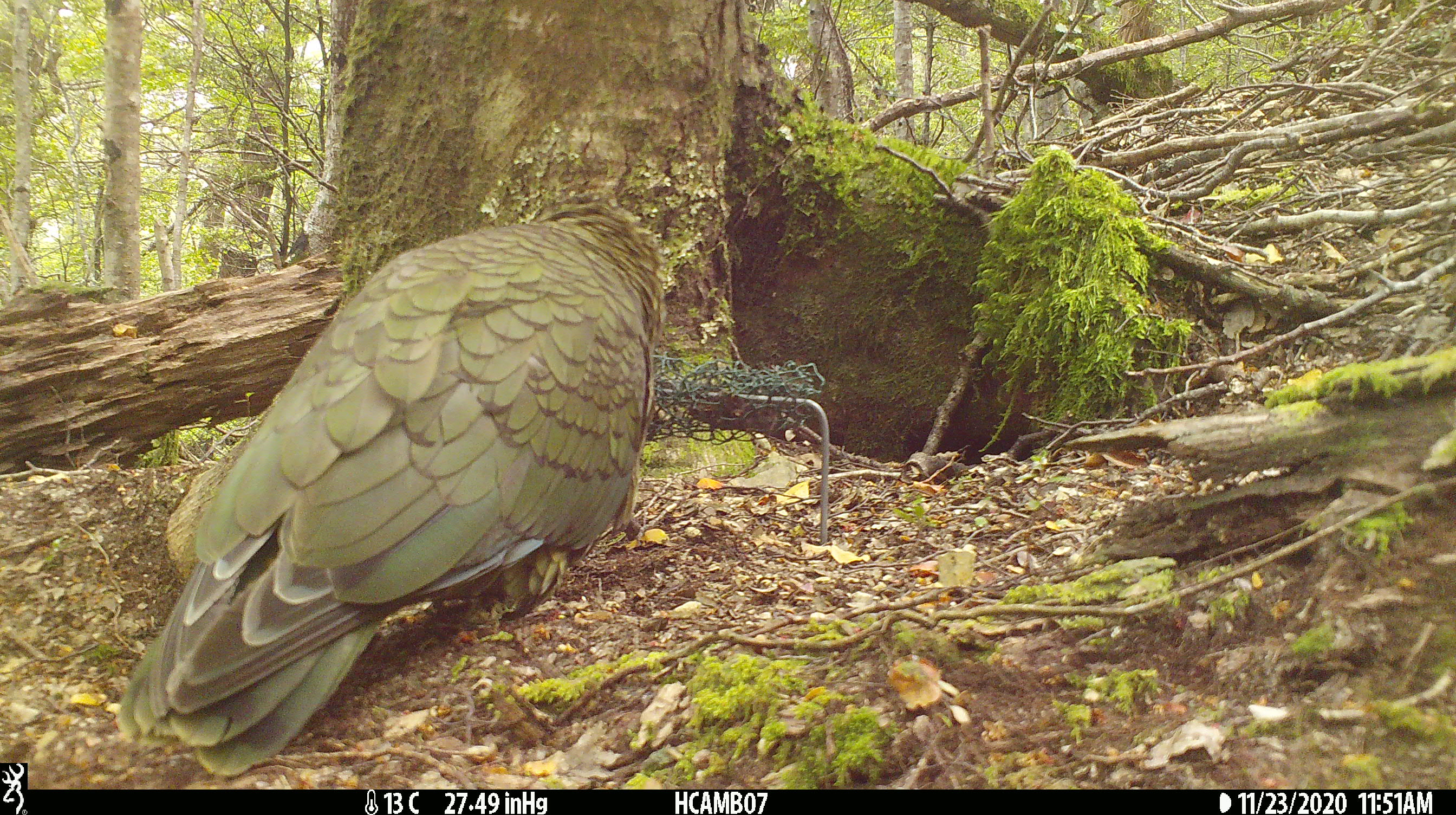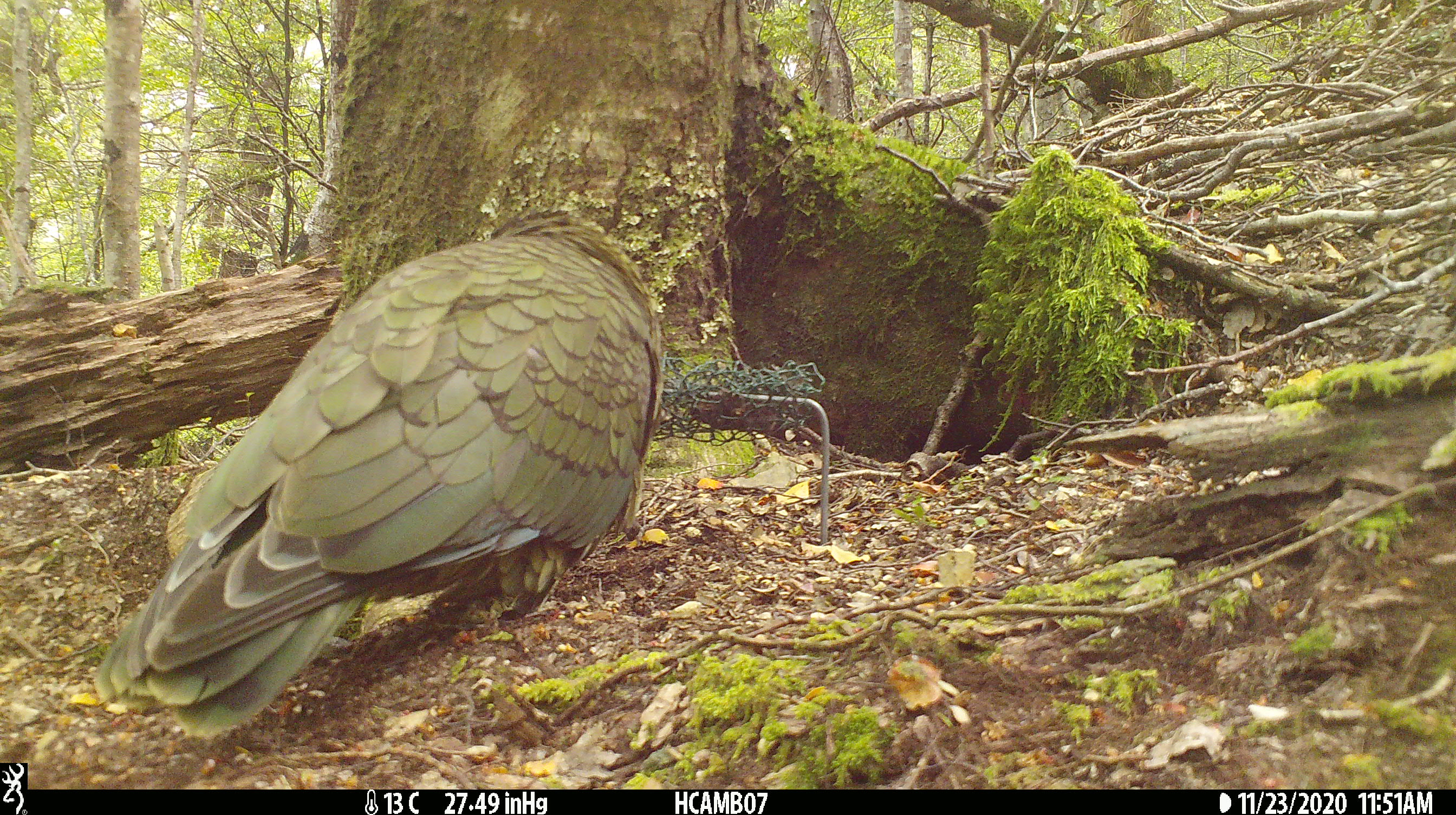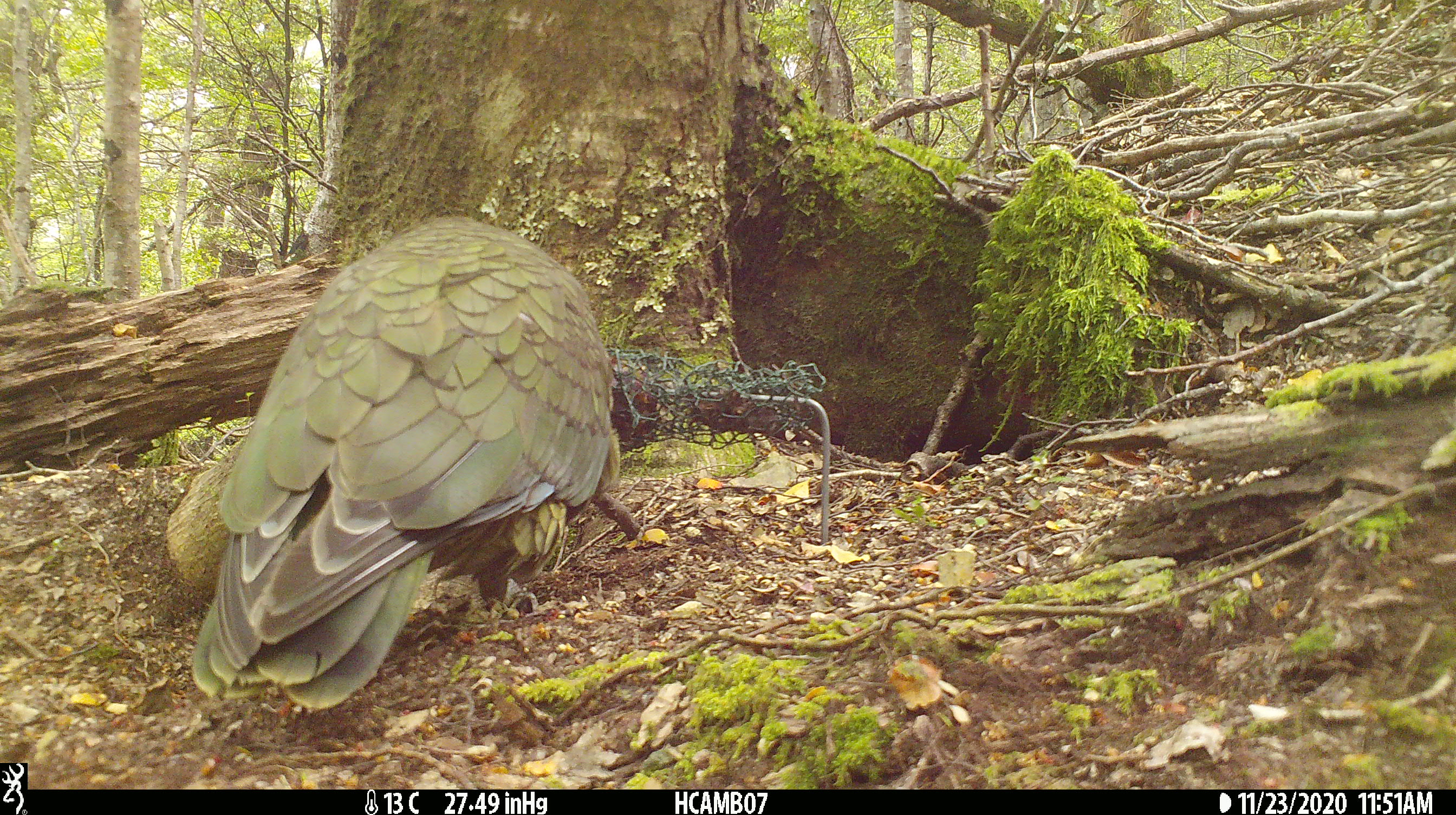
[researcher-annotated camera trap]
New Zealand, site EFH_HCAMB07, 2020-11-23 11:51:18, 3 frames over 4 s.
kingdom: Animalia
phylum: Chordata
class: Aves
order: Psittaciformes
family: Strigopidae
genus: Nestor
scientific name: Nestor notabilis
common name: kea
Kea (Nestor notabilis).